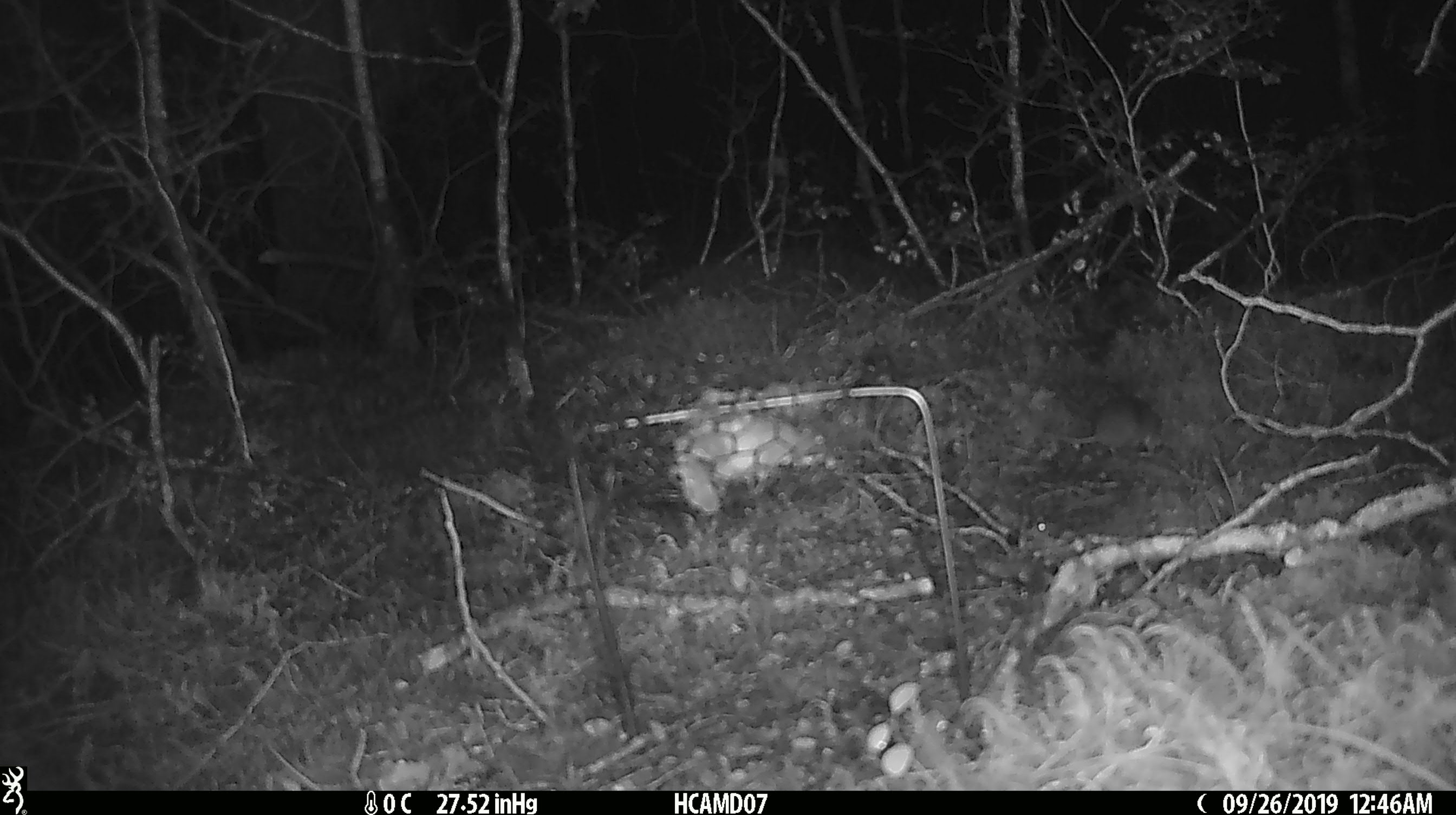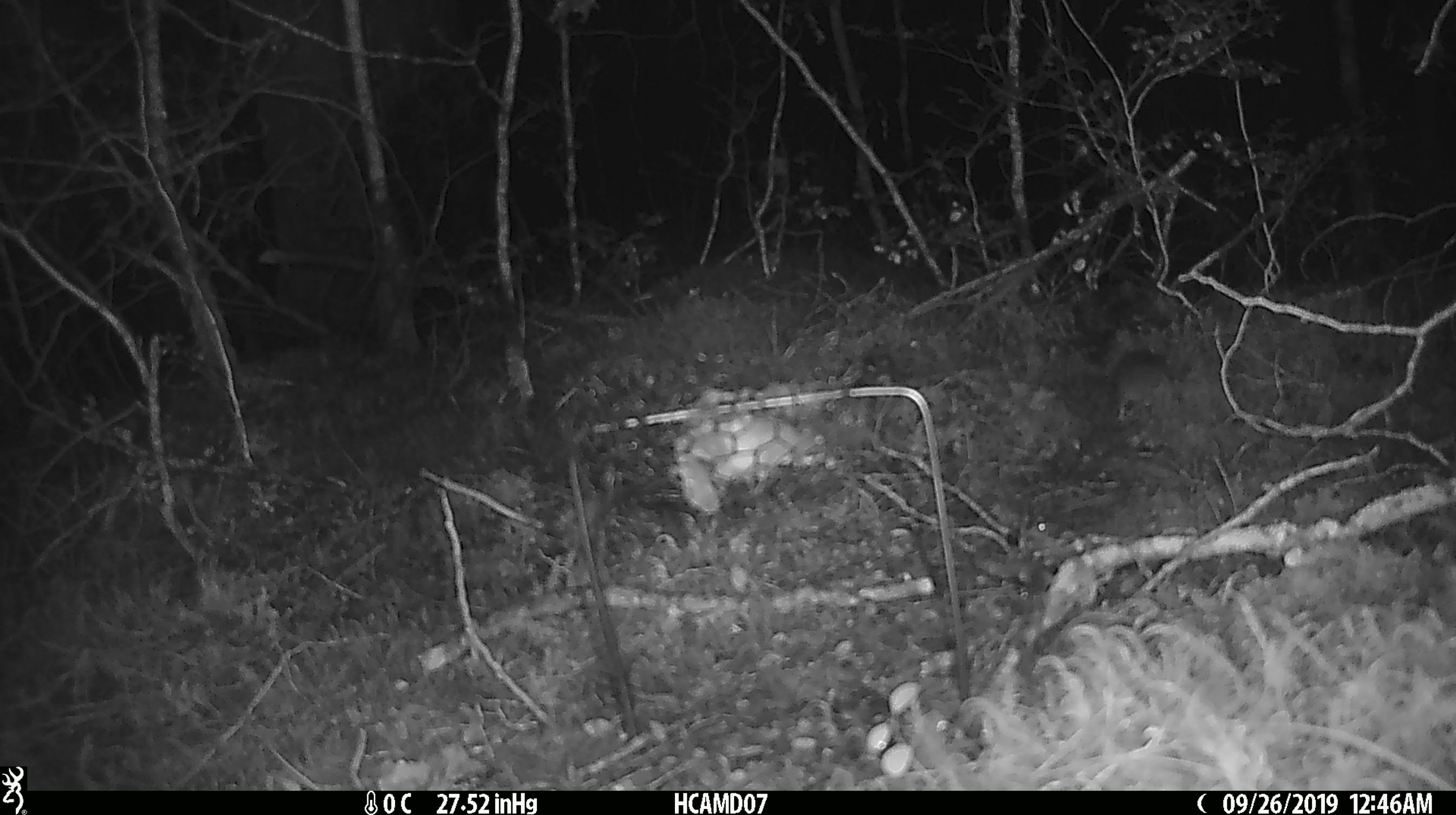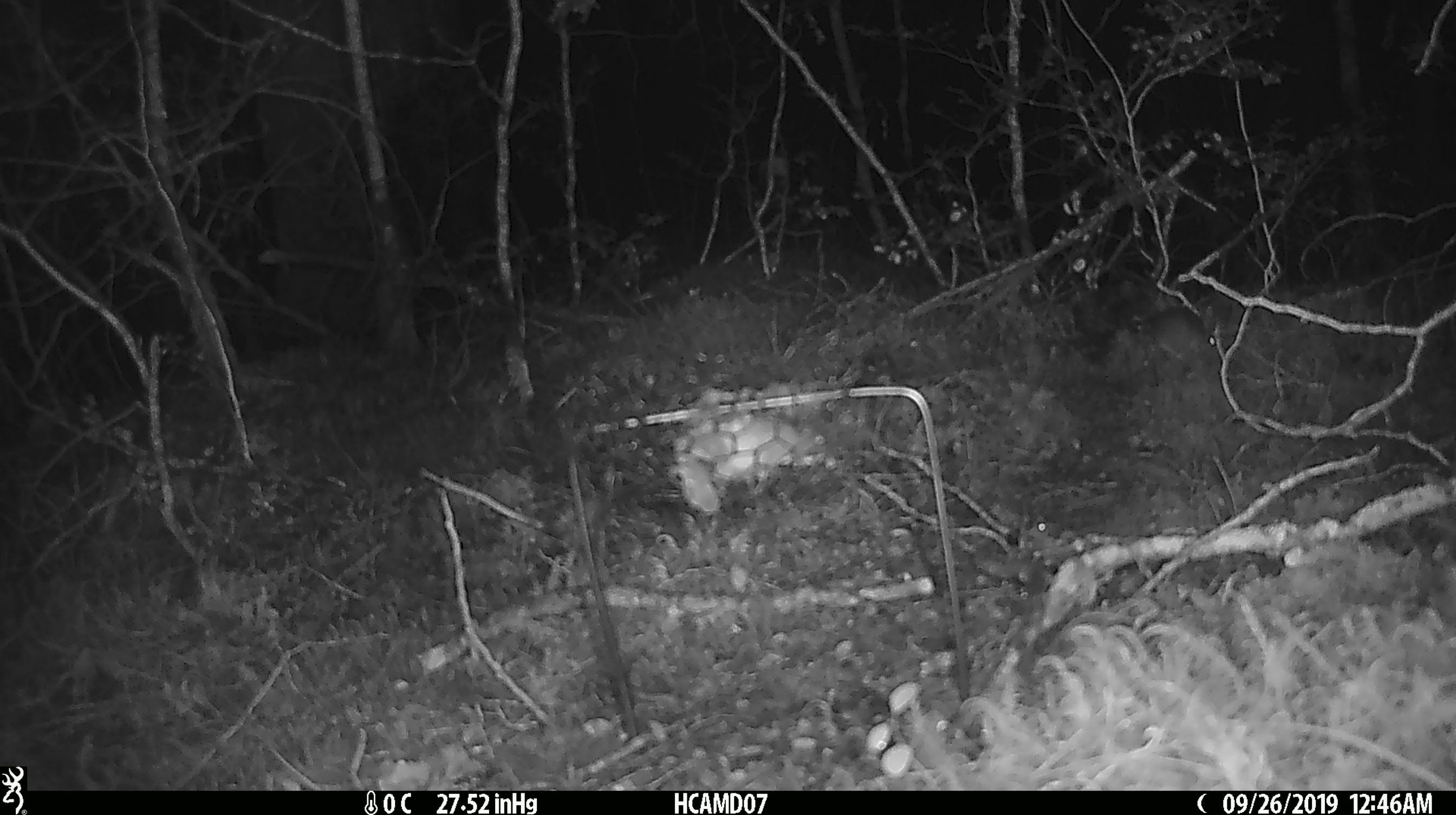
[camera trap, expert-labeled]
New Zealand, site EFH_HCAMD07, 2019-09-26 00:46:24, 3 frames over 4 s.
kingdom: Animalia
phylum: Chordata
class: Mammalia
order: Rodentia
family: Muridae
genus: Mus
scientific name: Mus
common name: mouse